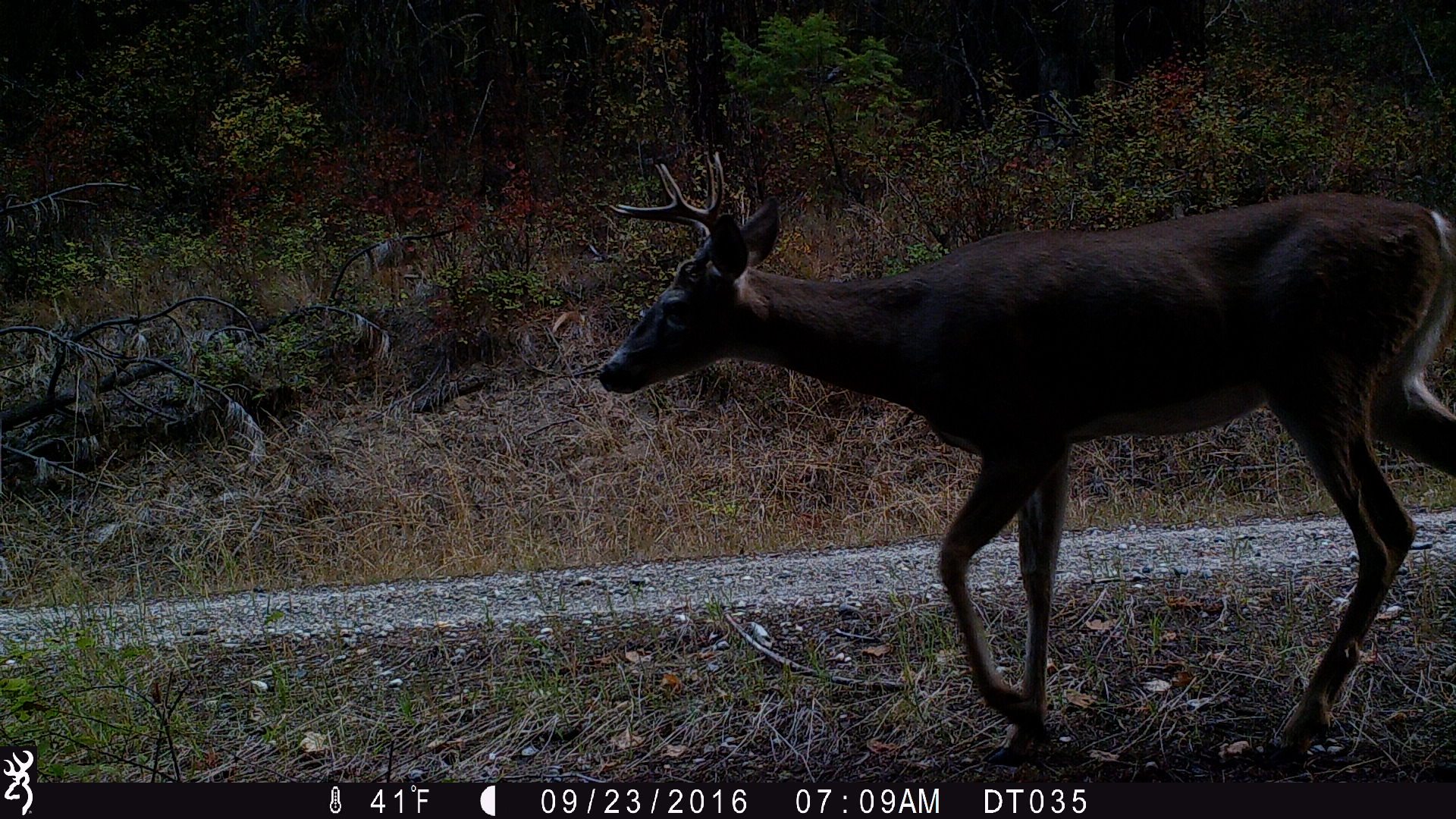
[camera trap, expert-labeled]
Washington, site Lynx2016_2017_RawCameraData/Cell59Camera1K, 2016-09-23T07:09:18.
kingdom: Animalia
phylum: Chordata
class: Mammalia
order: Artiodactyla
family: Cervidae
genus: Odocoileus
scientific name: Odocoileus virginianus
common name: white-tailed deer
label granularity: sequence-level